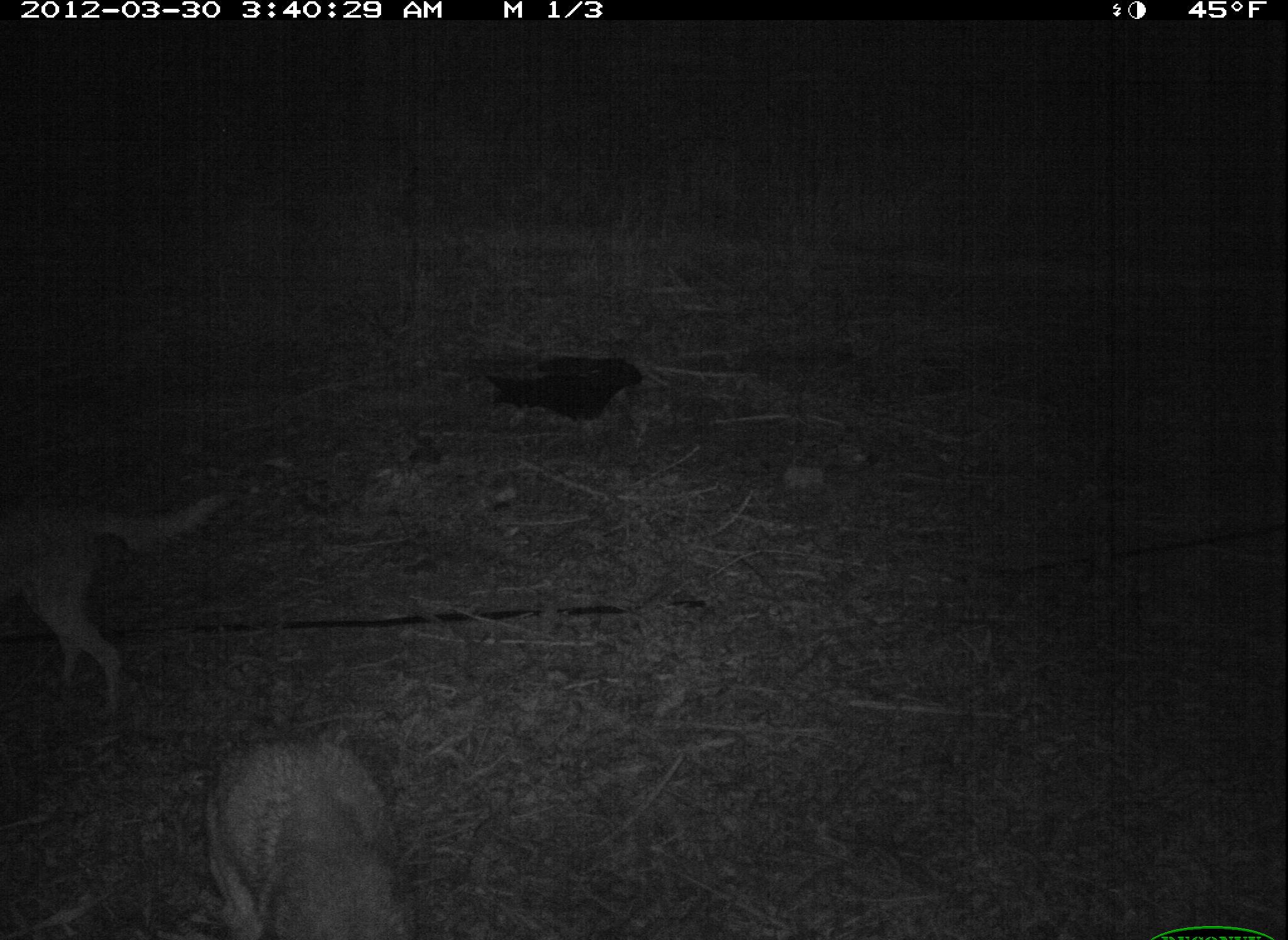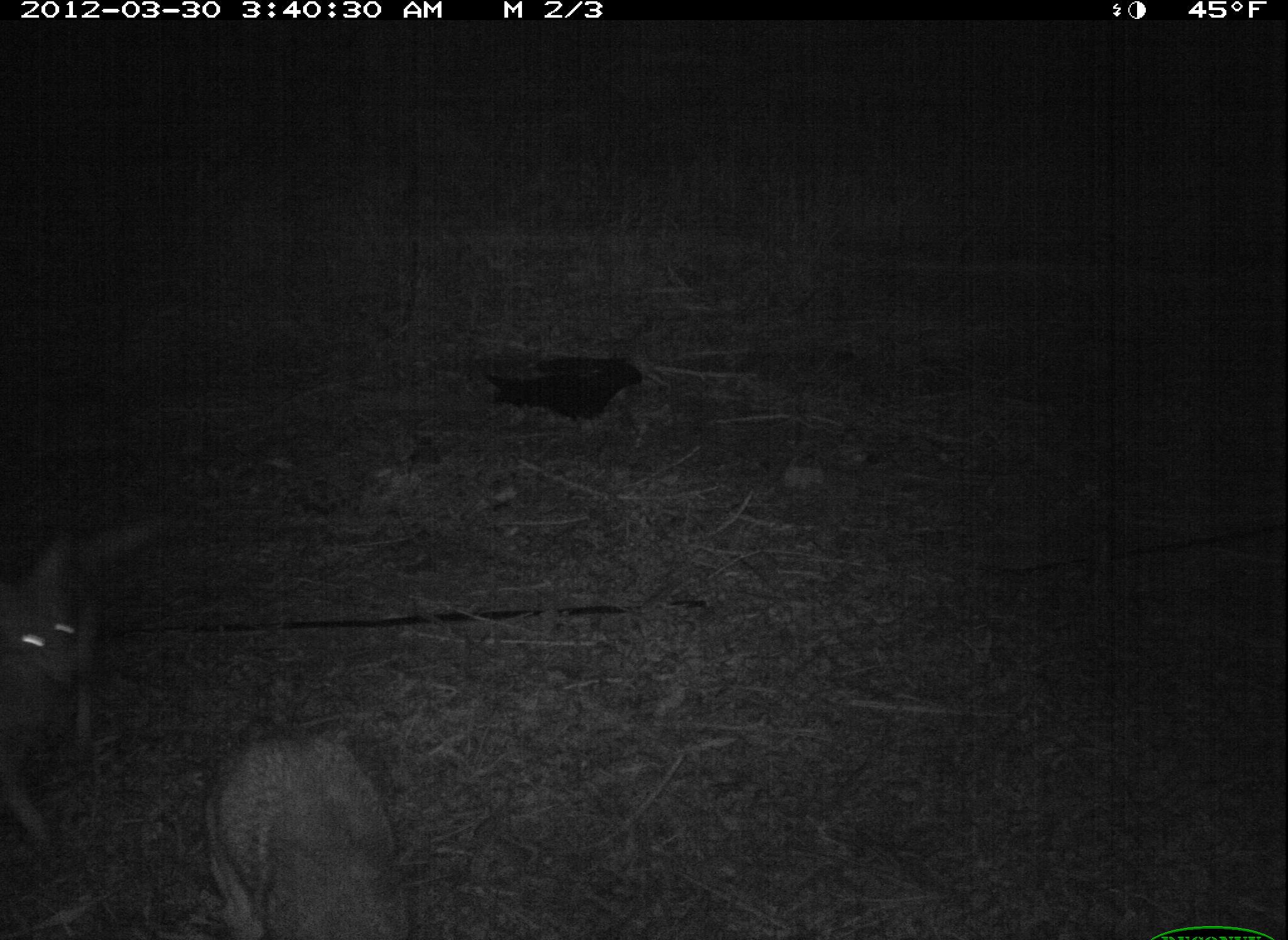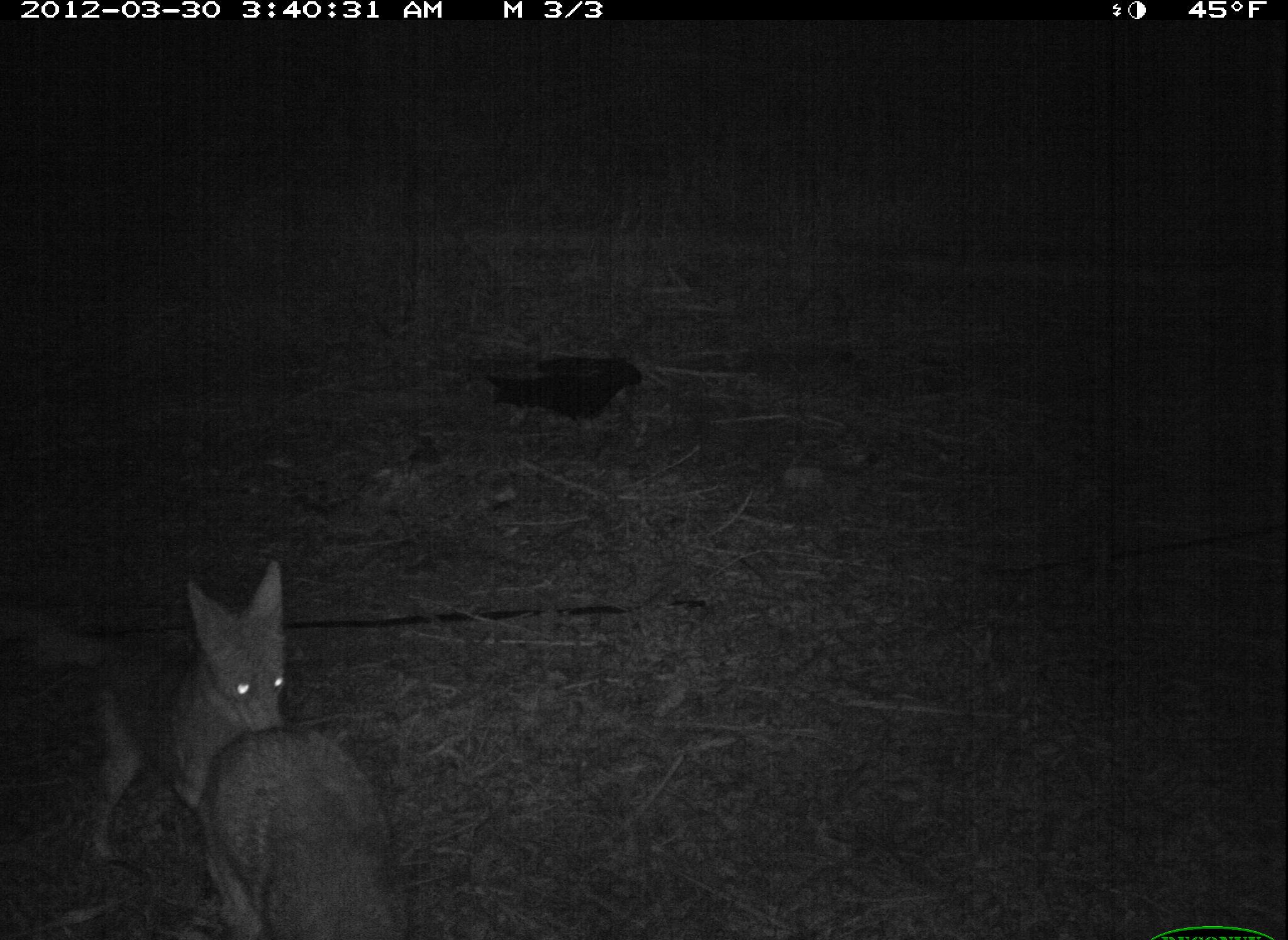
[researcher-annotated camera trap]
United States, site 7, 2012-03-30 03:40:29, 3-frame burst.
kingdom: Animalia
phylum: Chordata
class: Mammalia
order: Carnivora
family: Canidae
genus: Canis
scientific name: Canis latrans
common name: coyote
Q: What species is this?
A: Coyote (Canis latrans).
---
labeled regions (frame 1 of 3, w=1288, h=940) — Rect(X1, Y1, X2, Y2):
coyote: Rect(185, 718, 431, 940)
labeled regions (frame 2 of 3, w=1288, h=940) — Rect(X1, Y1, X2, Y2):
coyote: Rect(172, 724, 428, 940); Rect(3, 498, 140, 728)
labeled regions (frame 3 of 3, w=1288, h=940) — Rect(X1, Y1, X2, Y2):
coyote: Rect(21, 527, 311, 871); Rect(172, 704, 438, 928)